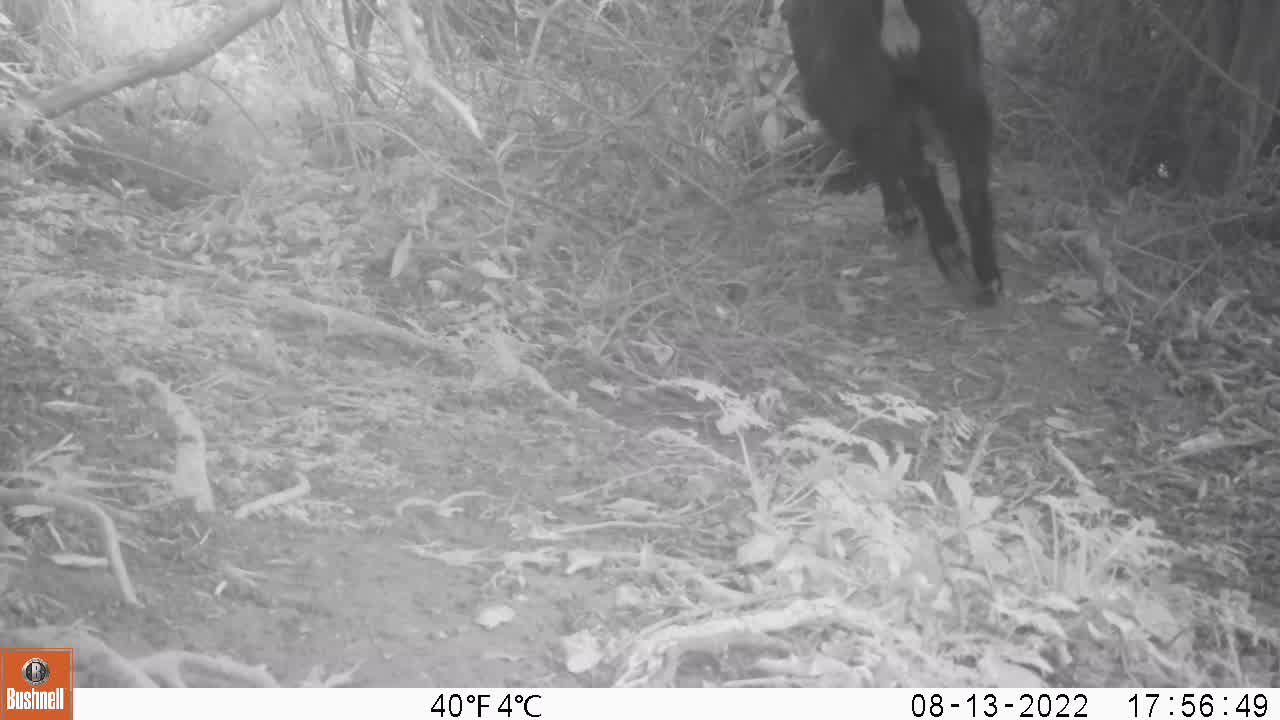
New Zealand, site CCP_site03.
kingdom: Animalia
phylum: Chordata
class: Mammalia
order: Artiodactyla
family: Bovidae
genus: Capra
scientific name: Capra hircus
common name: goat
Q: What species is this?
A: Goat (Capra hircus).